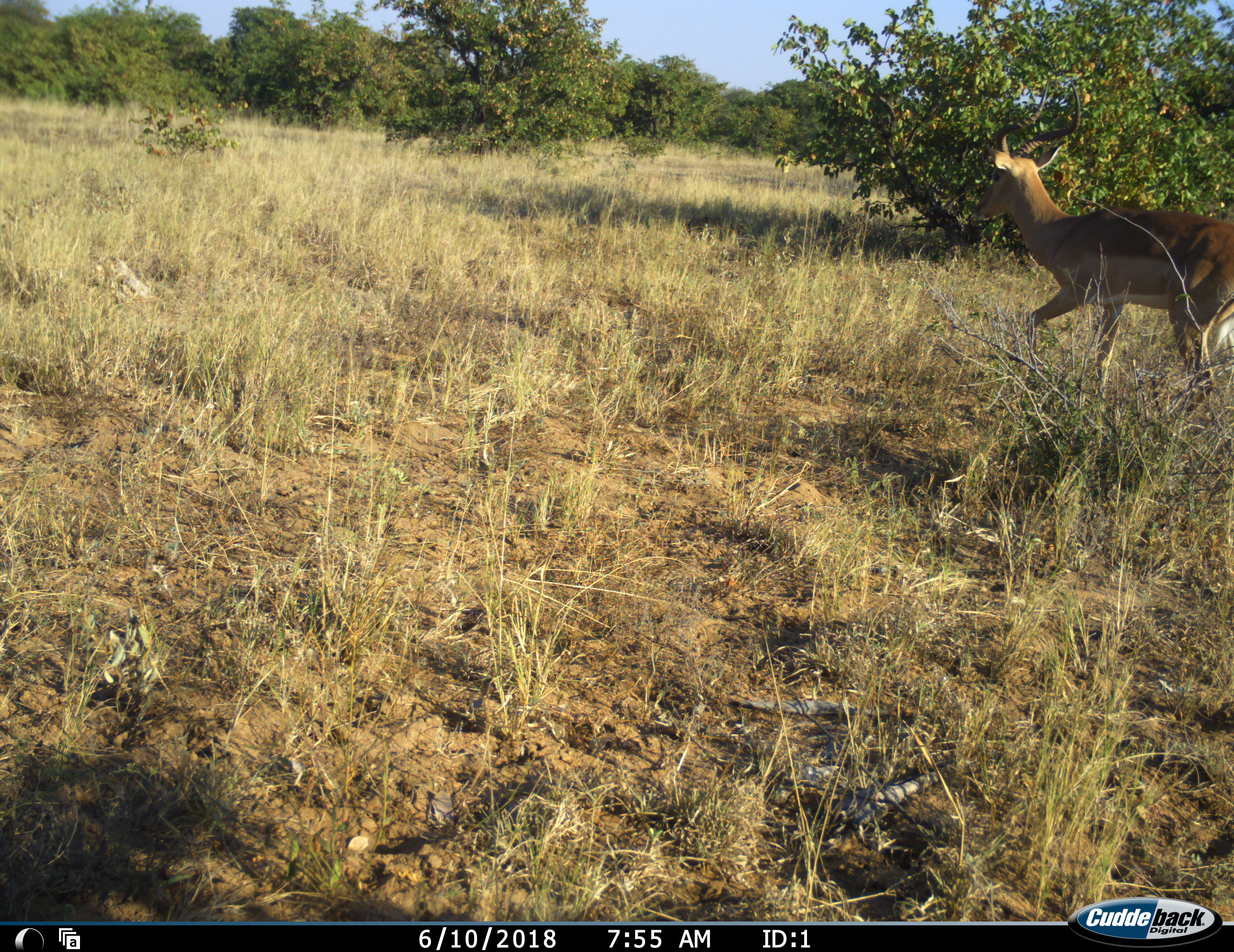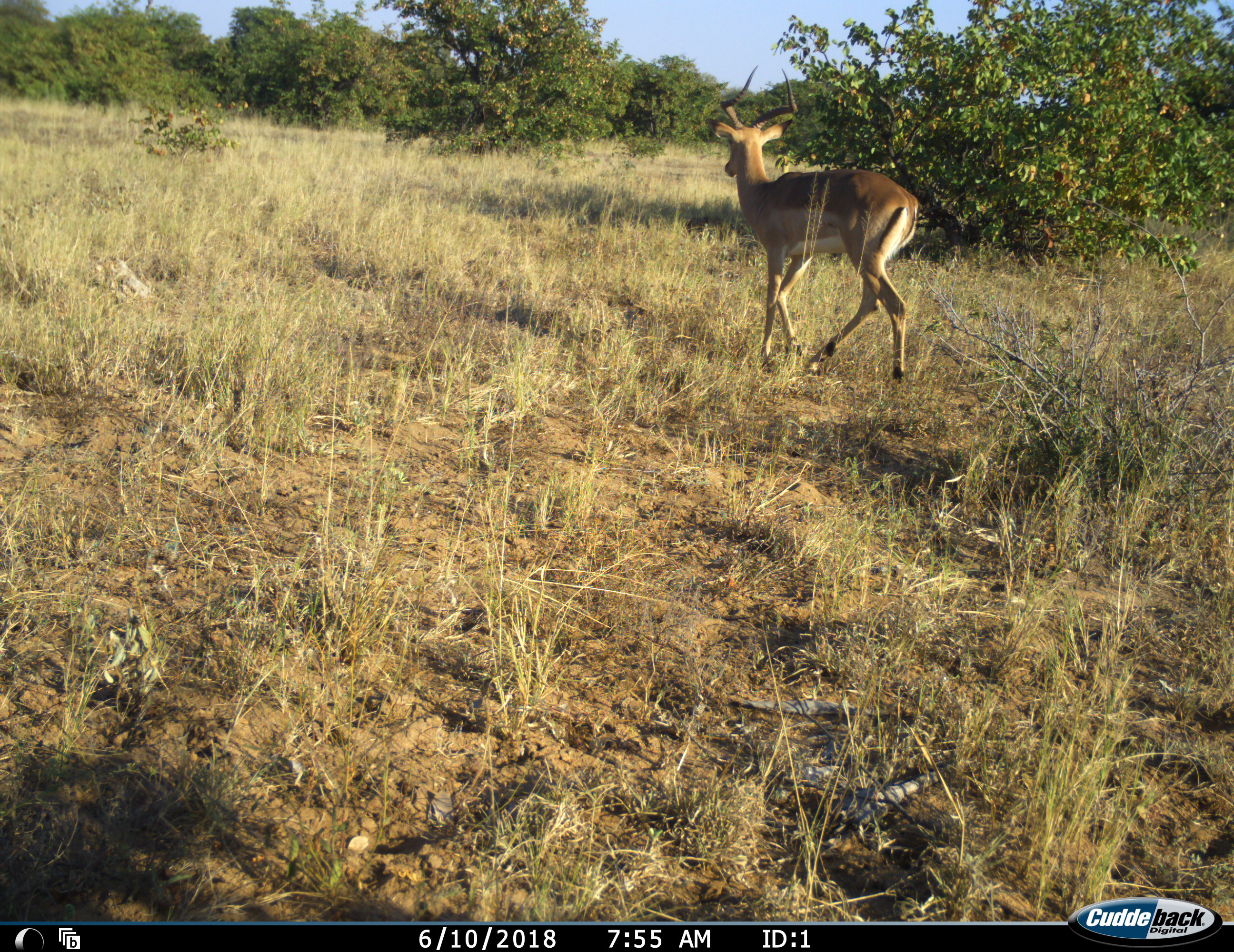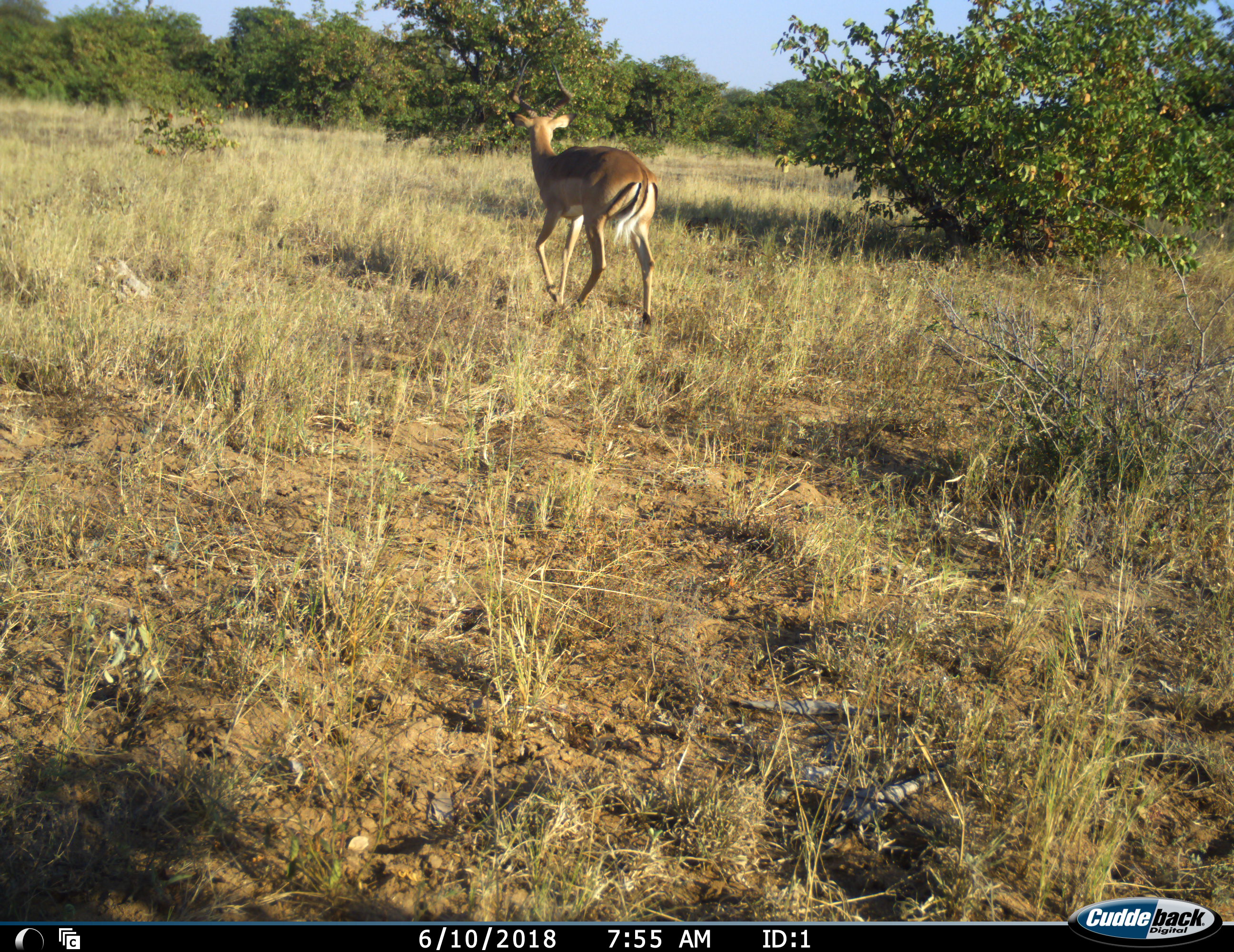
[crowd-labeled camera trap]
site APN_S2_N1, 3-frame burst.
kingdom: Animalia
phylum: Chordata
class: Mammalia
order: Artiodactyla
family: Bovidae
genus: Aepyceros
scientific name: Aepyceros melampus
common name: impala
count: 1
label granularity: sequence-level